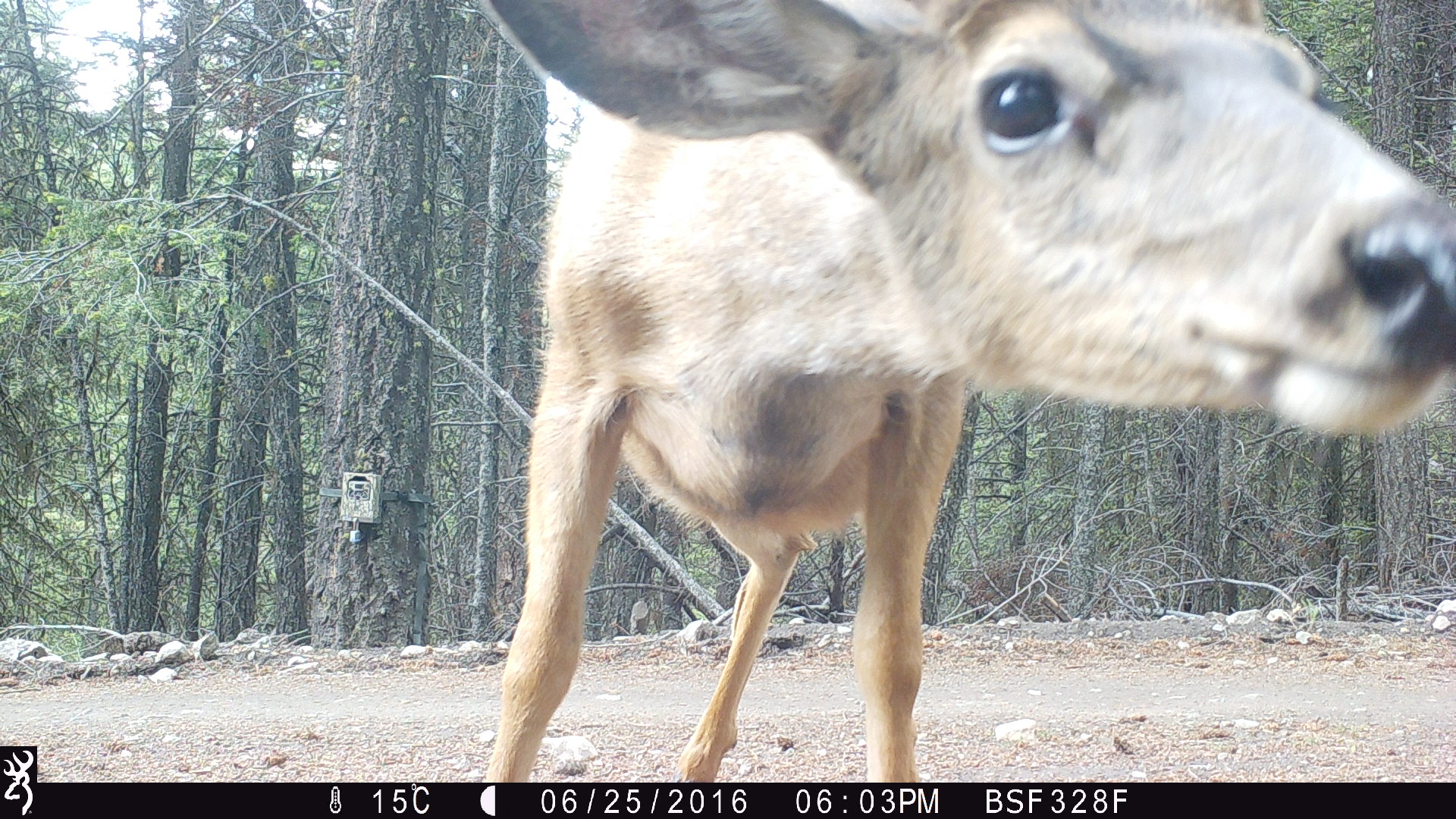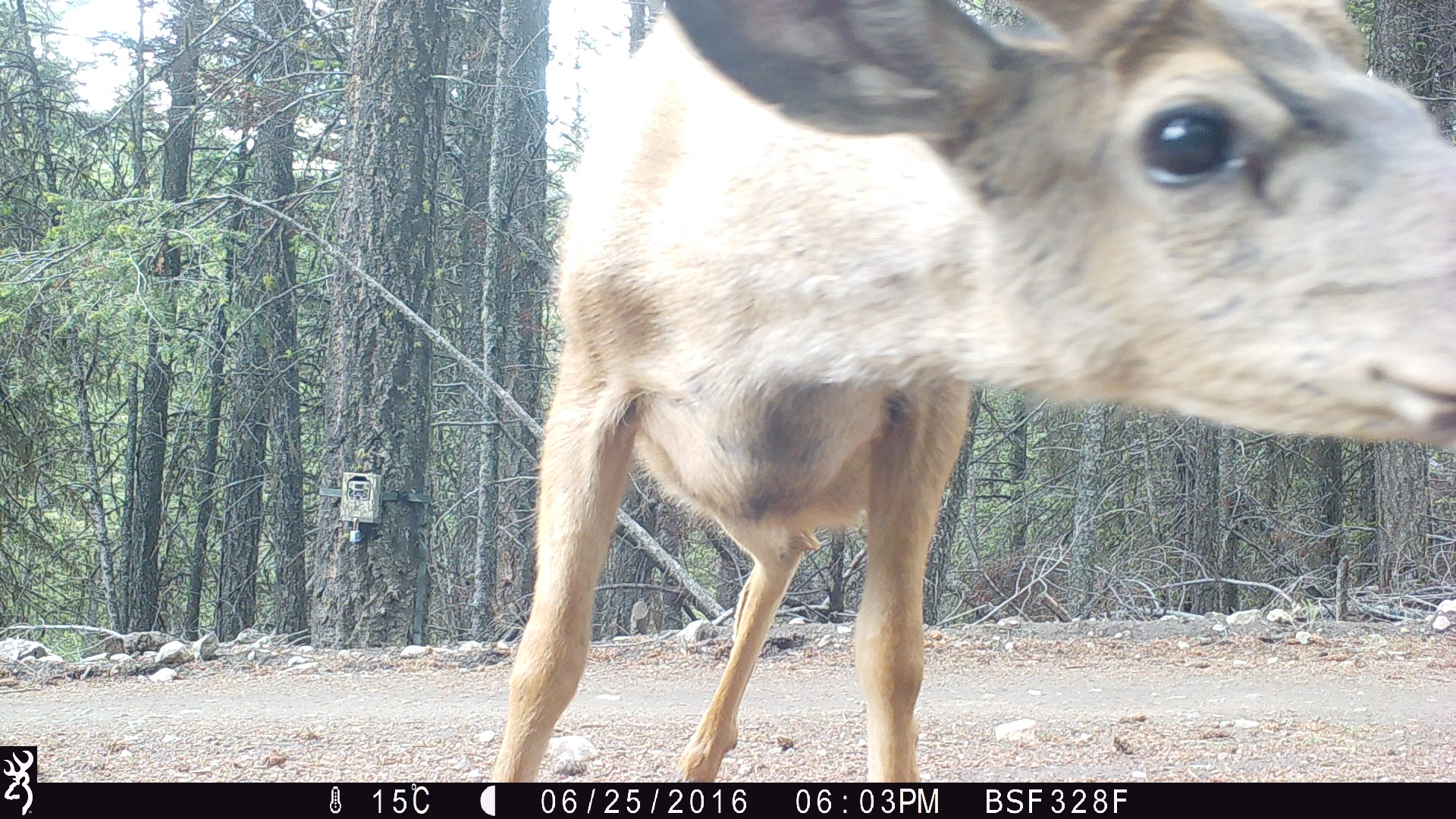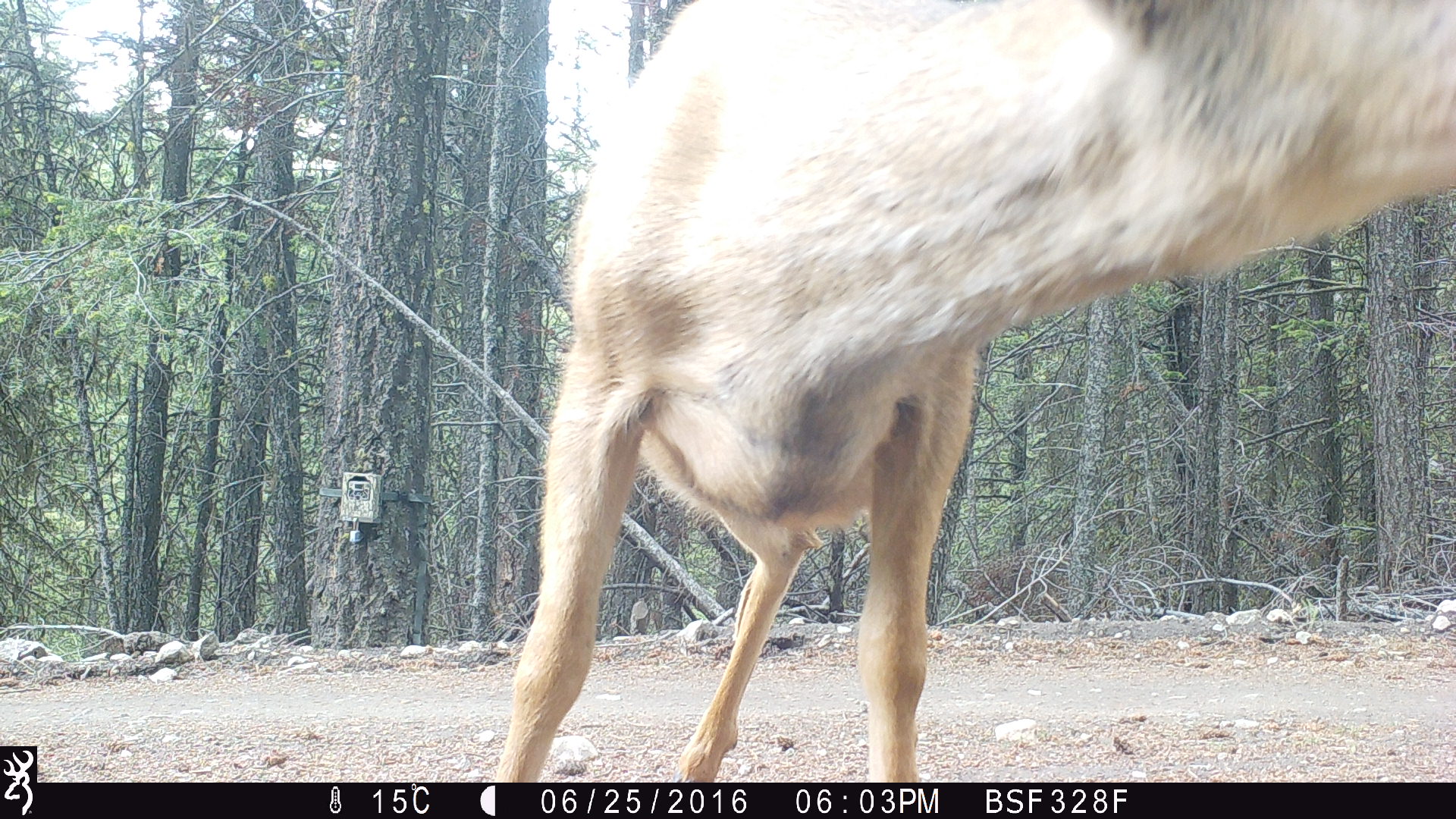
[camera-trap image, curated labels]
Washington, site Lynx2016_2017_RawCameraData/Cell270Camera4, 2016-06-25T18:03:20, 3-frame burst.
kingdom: Animalia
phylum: Chordata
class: Mammalia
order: Artiodactyla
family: Cervidae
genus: Odocoileus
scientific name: Odocoileus hemionus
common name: mule deer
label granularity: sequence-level